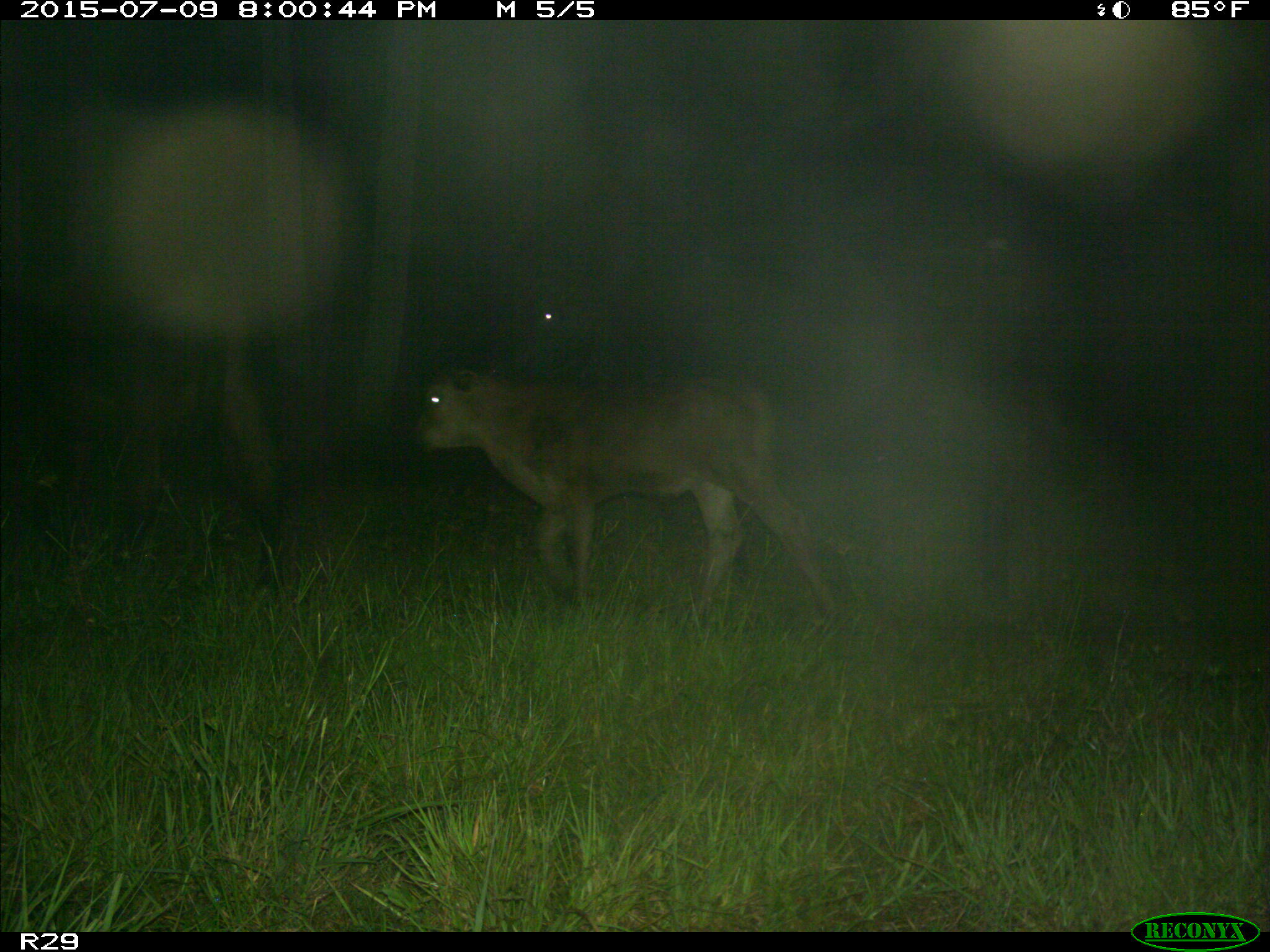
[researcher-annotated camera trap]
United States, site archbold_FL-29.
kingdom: Animalia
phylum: Chordata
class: Mammalia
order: Artiodactyla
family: Bovidae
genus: Bos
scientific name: Bos taurus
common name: domestic cow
Bos taurus (domestic cow).